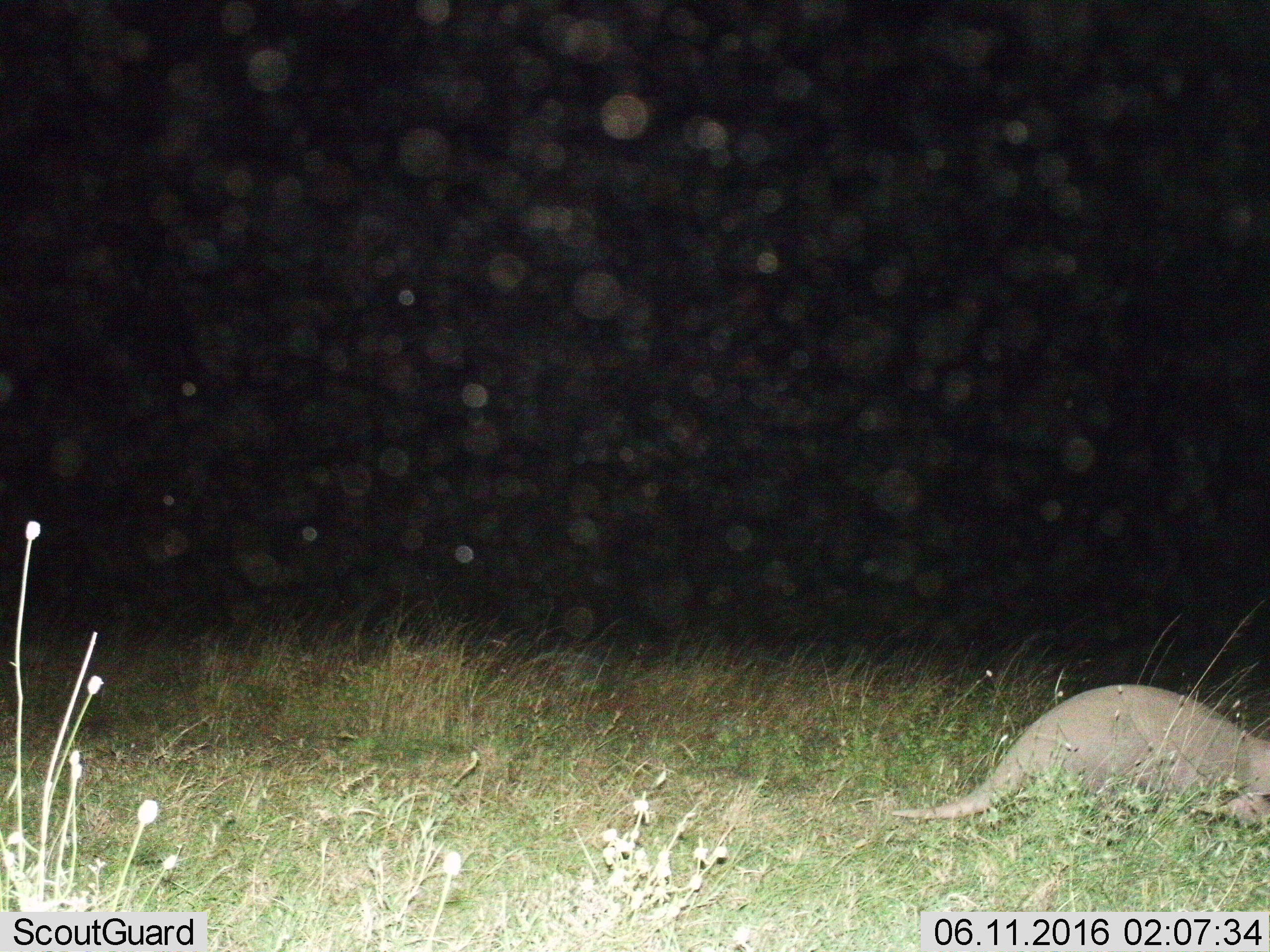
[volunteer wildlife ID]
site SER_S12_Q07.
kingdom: Animalia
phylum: Chordata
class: Mammalia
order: Tubulidentata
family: Orycteropodidae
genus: Orycteropus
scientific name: Orycteropus afer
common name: aardvark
Aardvark (Orycteropus afer), count 1. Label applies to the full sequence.